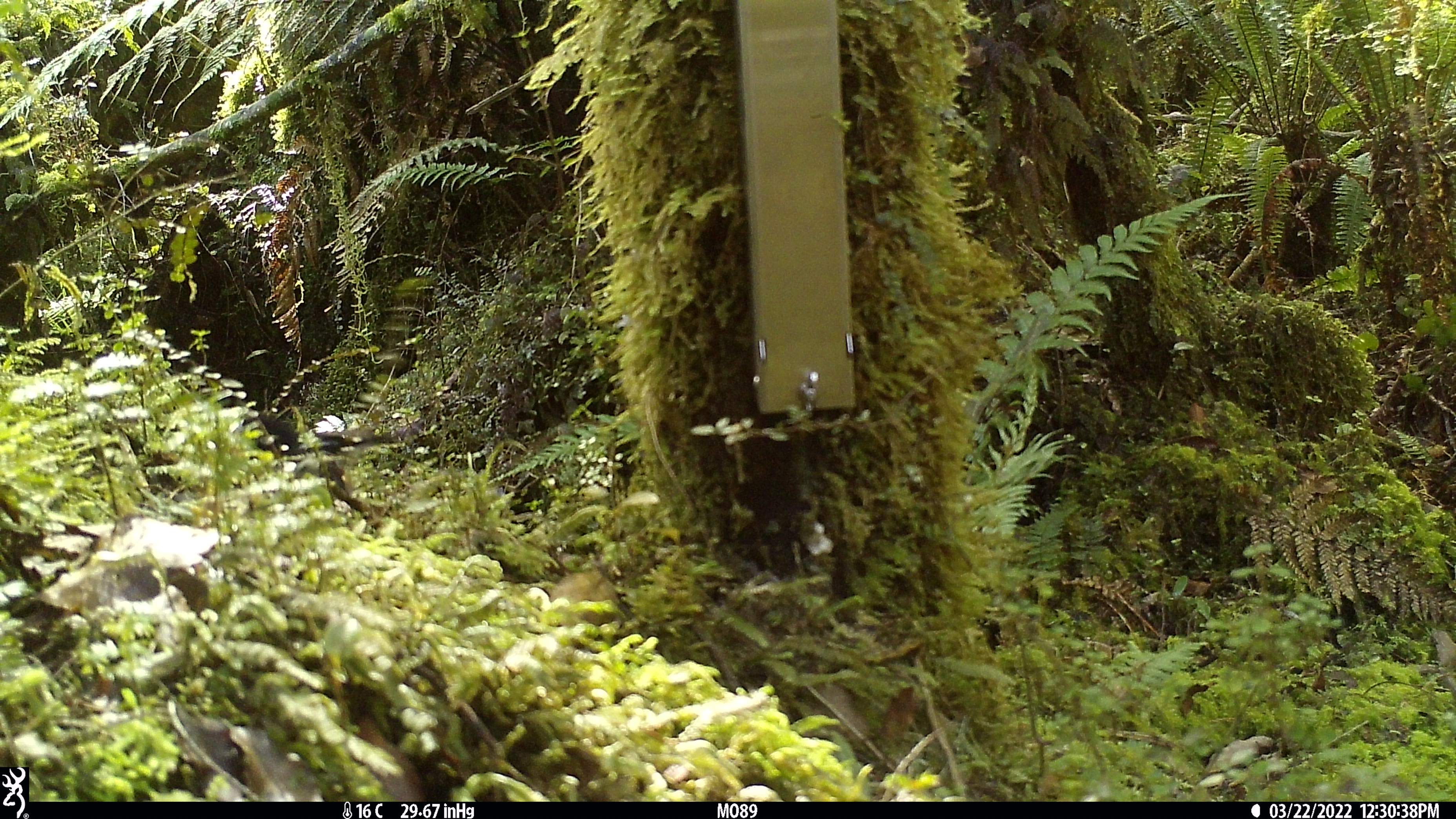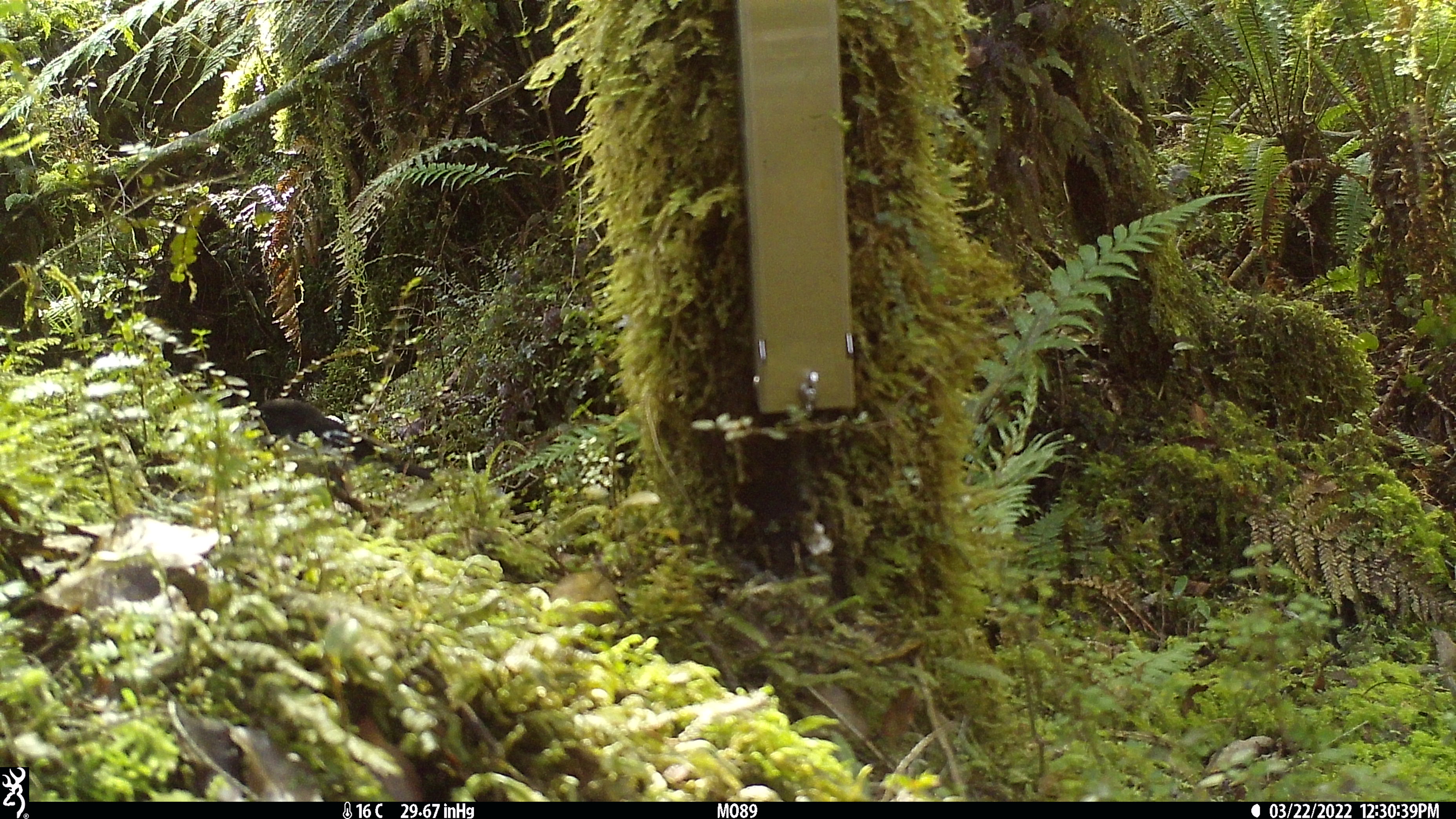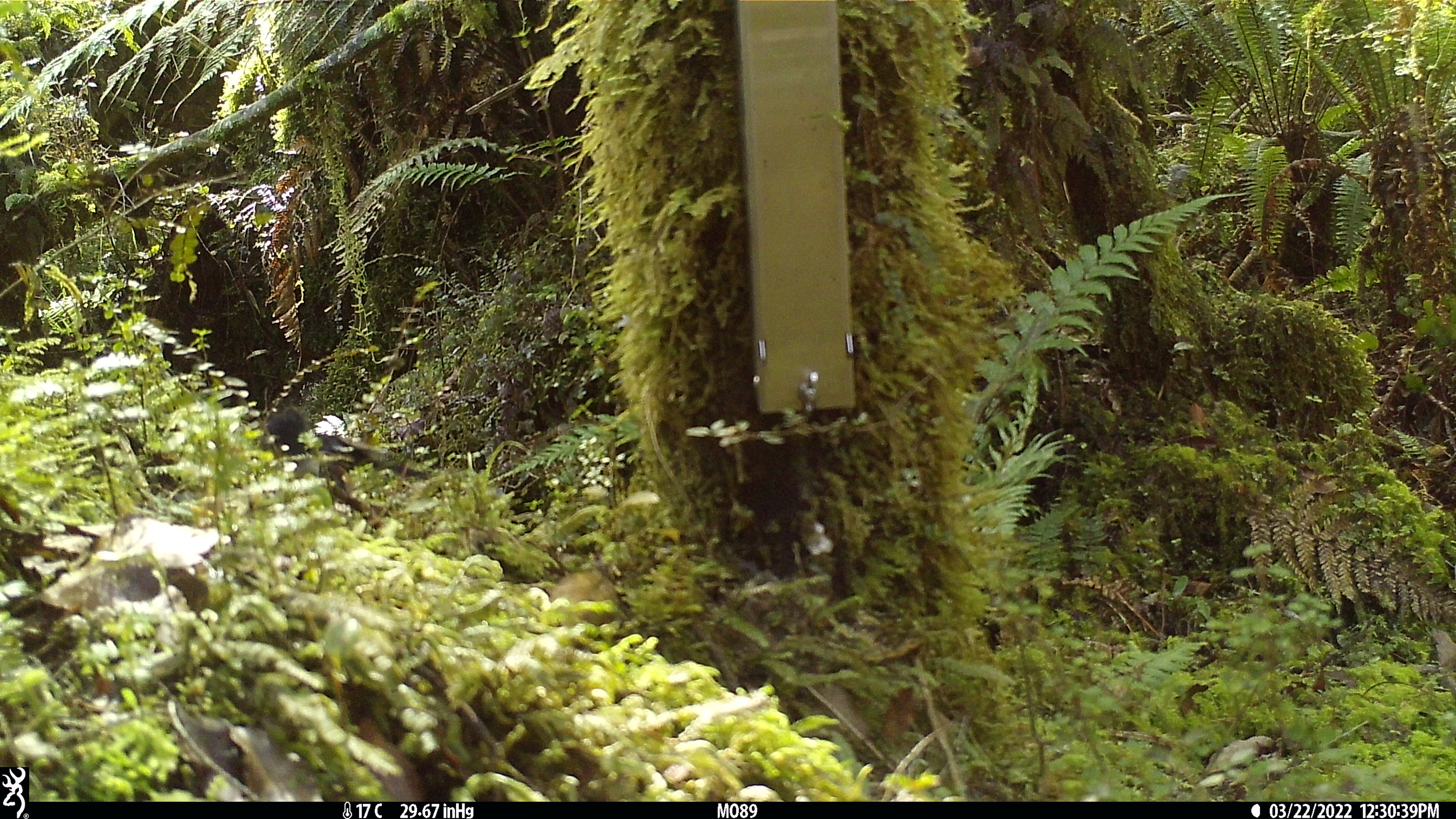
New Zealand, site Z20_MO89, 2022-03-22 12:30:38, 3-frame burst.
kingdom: Animalia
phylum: Chordata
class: Aves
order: Passeriformes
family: Petroicidae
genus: Petroica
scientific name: Petroica macrocephala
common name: tomtit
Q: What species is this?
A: Tomtit (Petroica macrocephala).